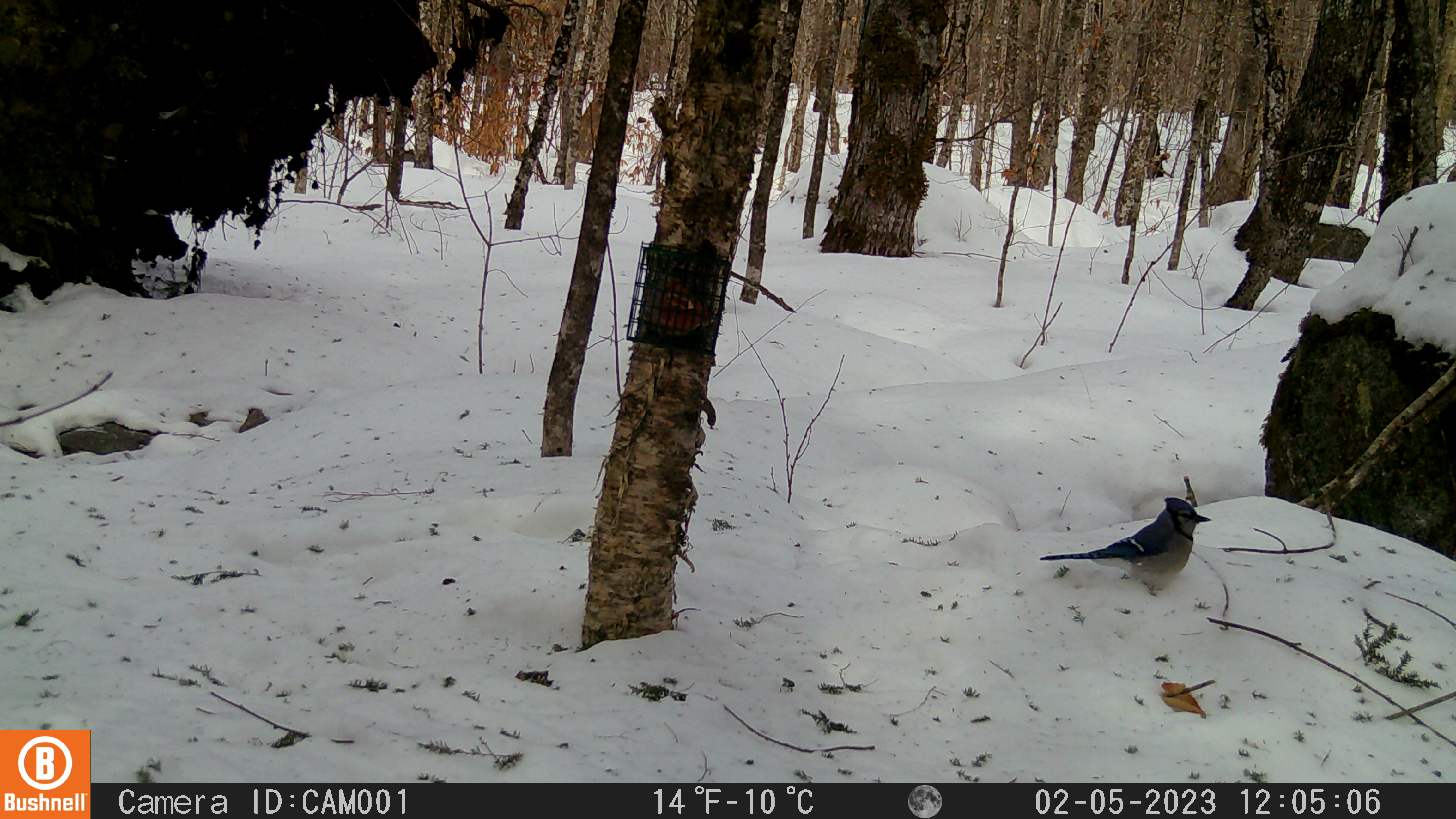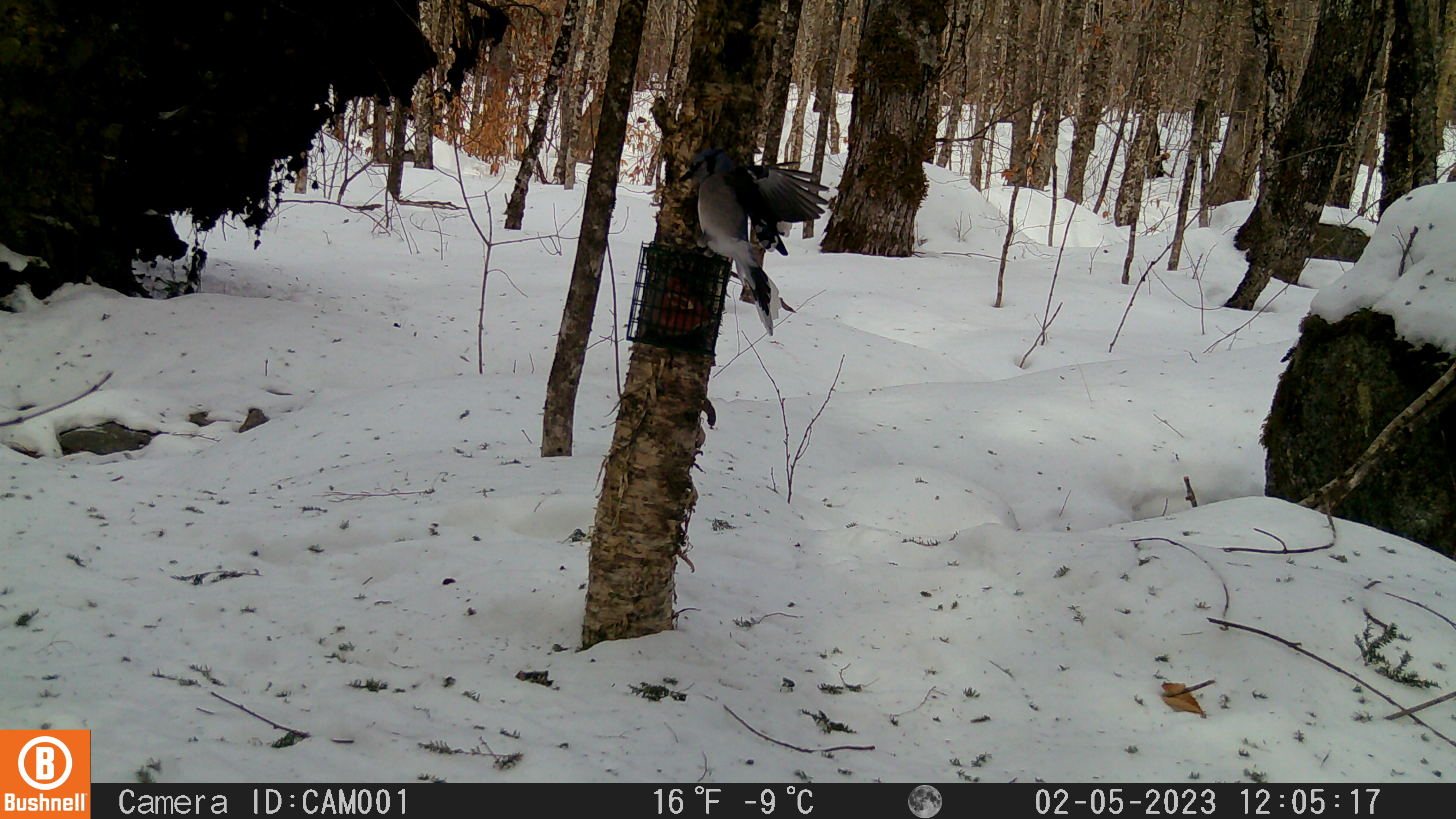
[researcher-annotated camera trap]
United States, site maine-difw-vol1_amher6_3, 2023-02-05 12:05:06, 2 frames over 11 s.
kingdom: Animalia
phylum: Chordata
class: Aves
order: Passeriformes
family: Corvidae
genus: Cyanocitta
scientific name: Cyanocitta cristata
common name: blue jay